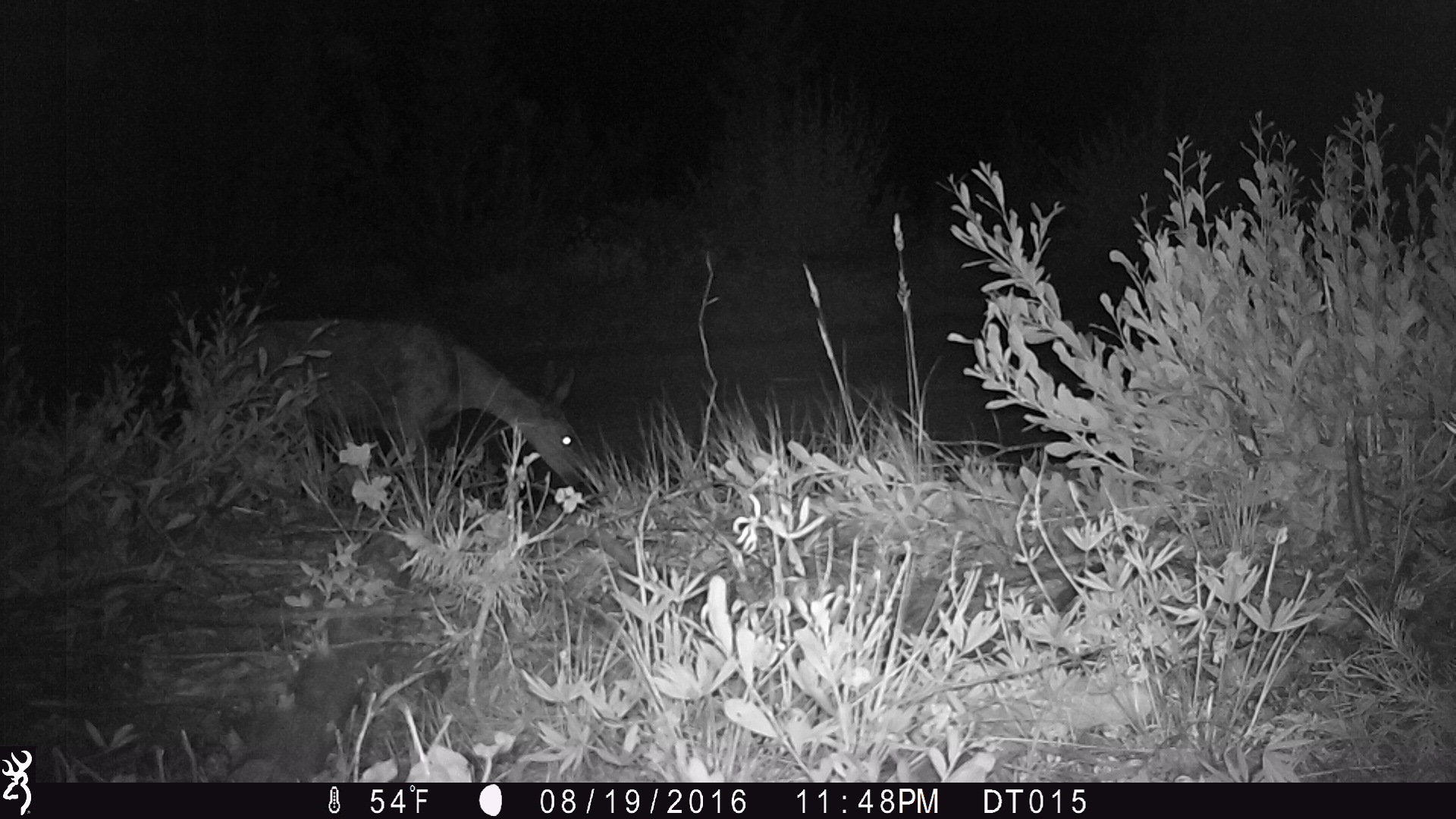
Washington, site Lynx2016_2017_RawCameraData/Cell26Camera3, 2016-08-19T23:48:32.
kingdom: Animalia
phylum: Chordata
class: Mammalia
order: Artiodactyla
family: Cervidae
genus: Odocoileus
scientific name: Odocoileus hemionus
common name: mule deer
Odocoileus hemionus (mule deer). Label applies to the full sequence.